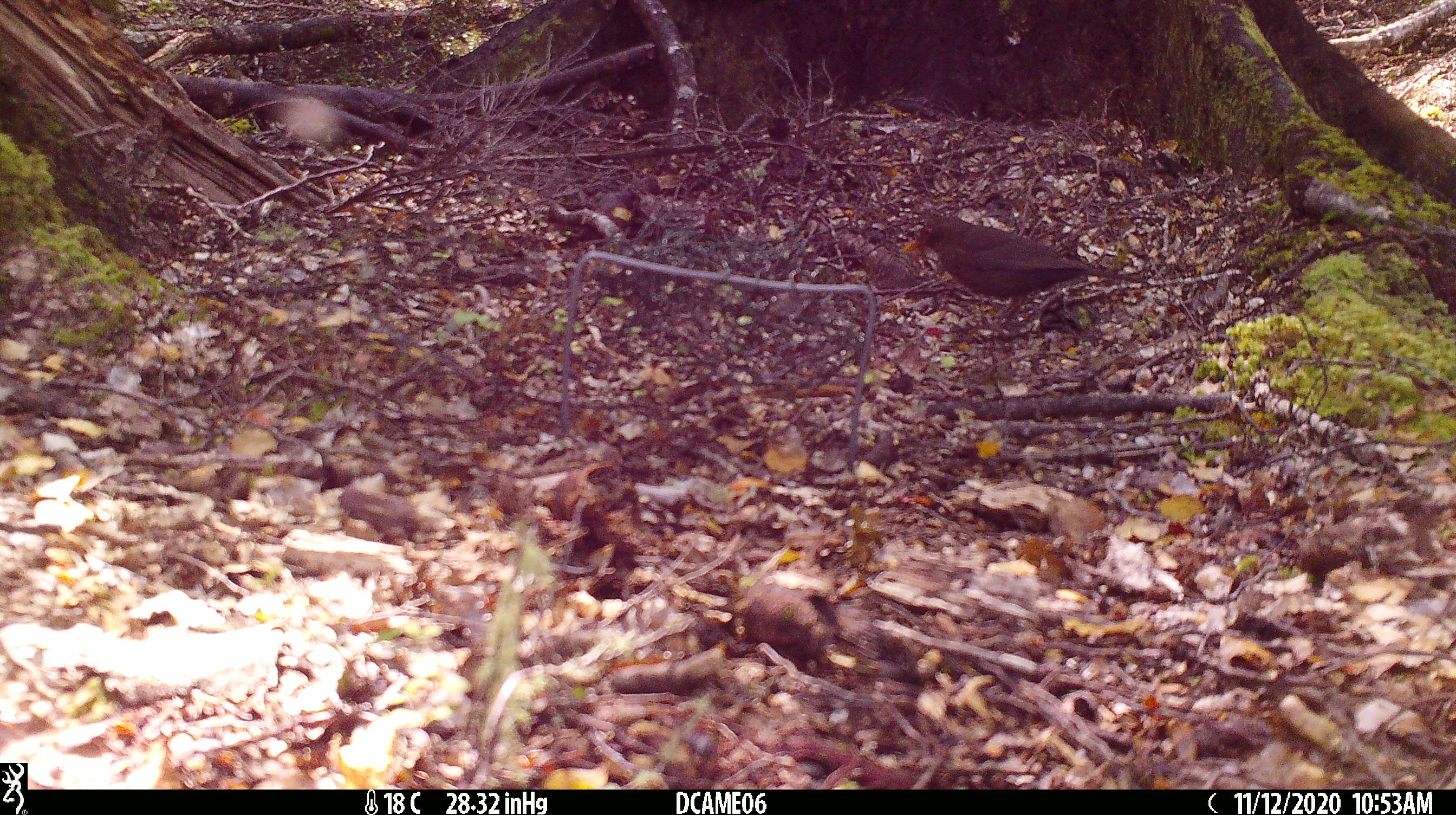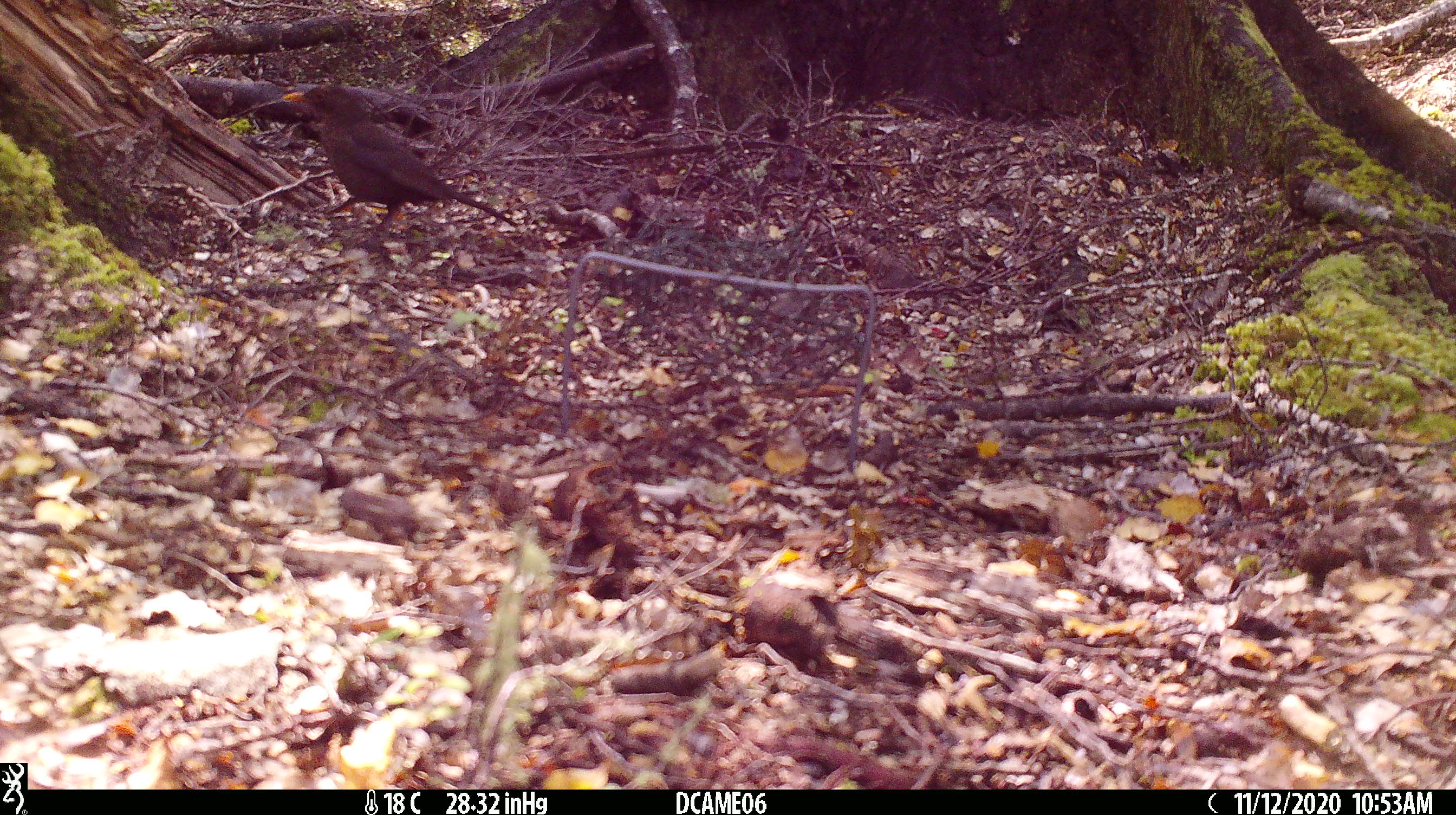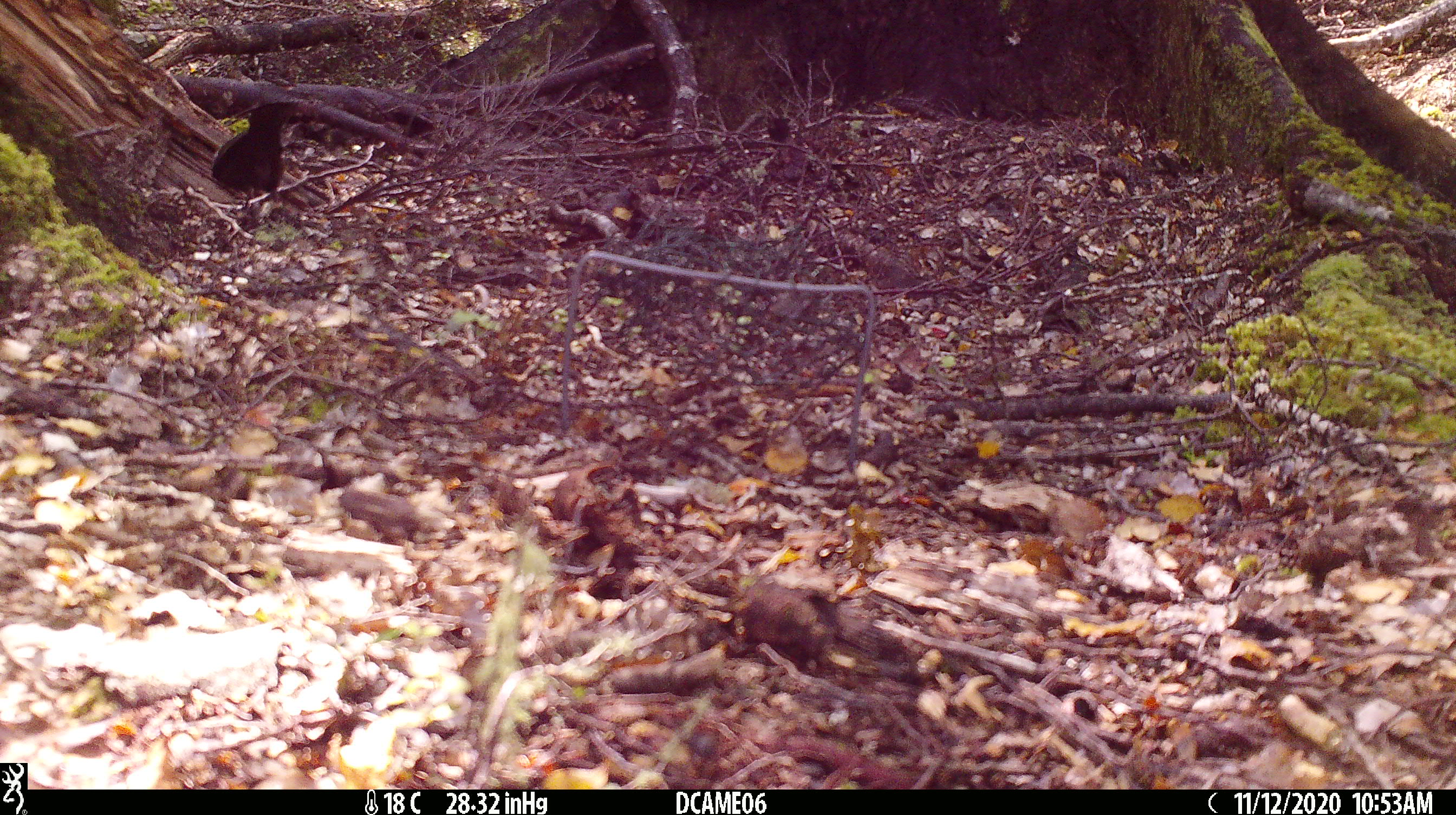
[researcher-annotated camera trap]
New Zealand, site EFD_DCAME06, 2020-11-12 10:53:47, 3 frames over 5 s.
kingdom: Animalia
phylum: Chordata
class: Aves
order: Passeriformes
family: Turdidae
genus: Turdus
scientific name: Turdus merula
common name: eurasian blackbird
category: blackbird